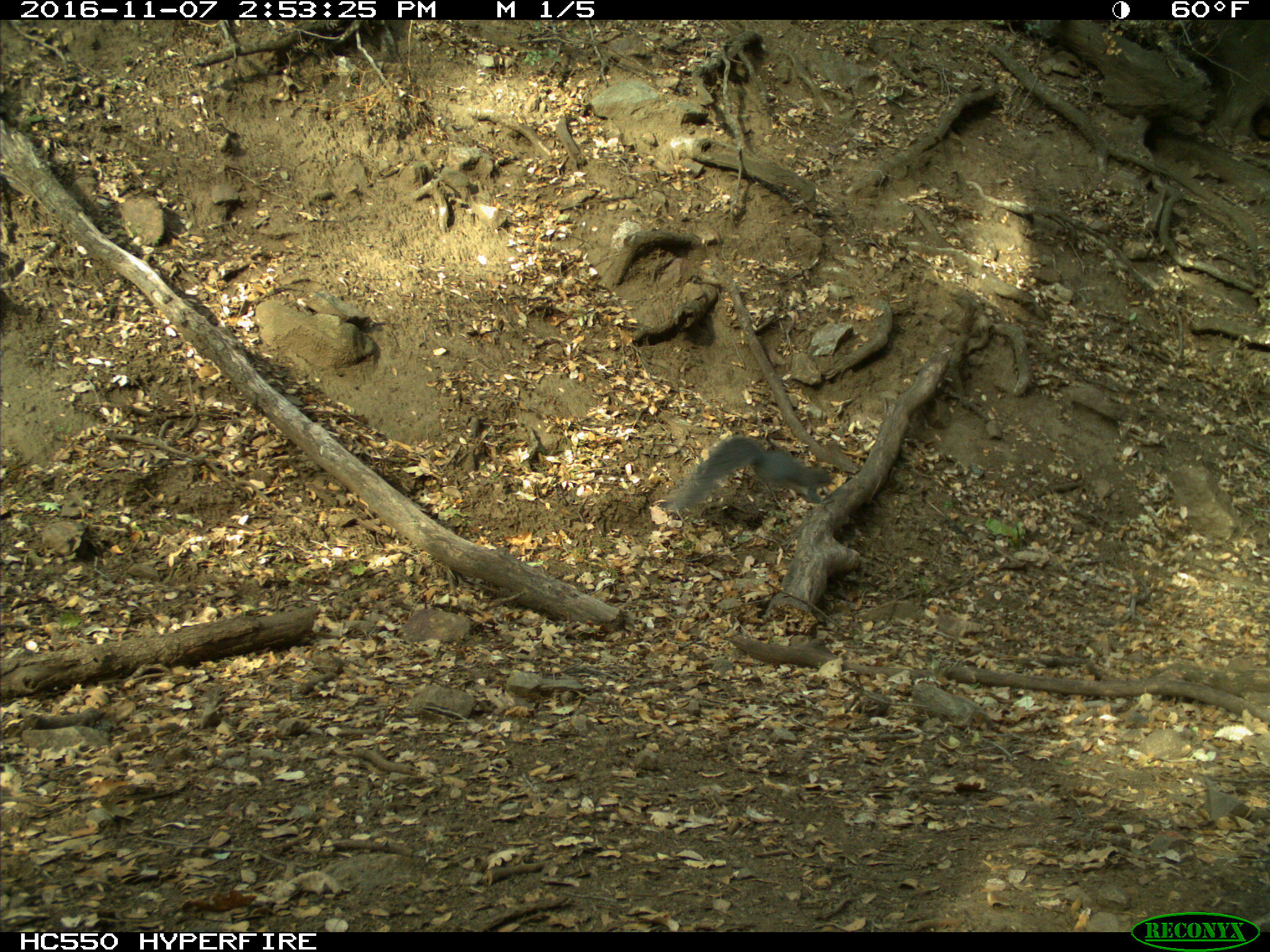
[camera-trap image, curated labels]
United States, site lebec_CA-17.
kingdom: Animalia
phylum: Chordata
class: Mammalia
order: Rodentia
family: Sciuridae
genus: Sciurus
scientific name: Sciurus carolinensis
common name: eastern gray squirrel